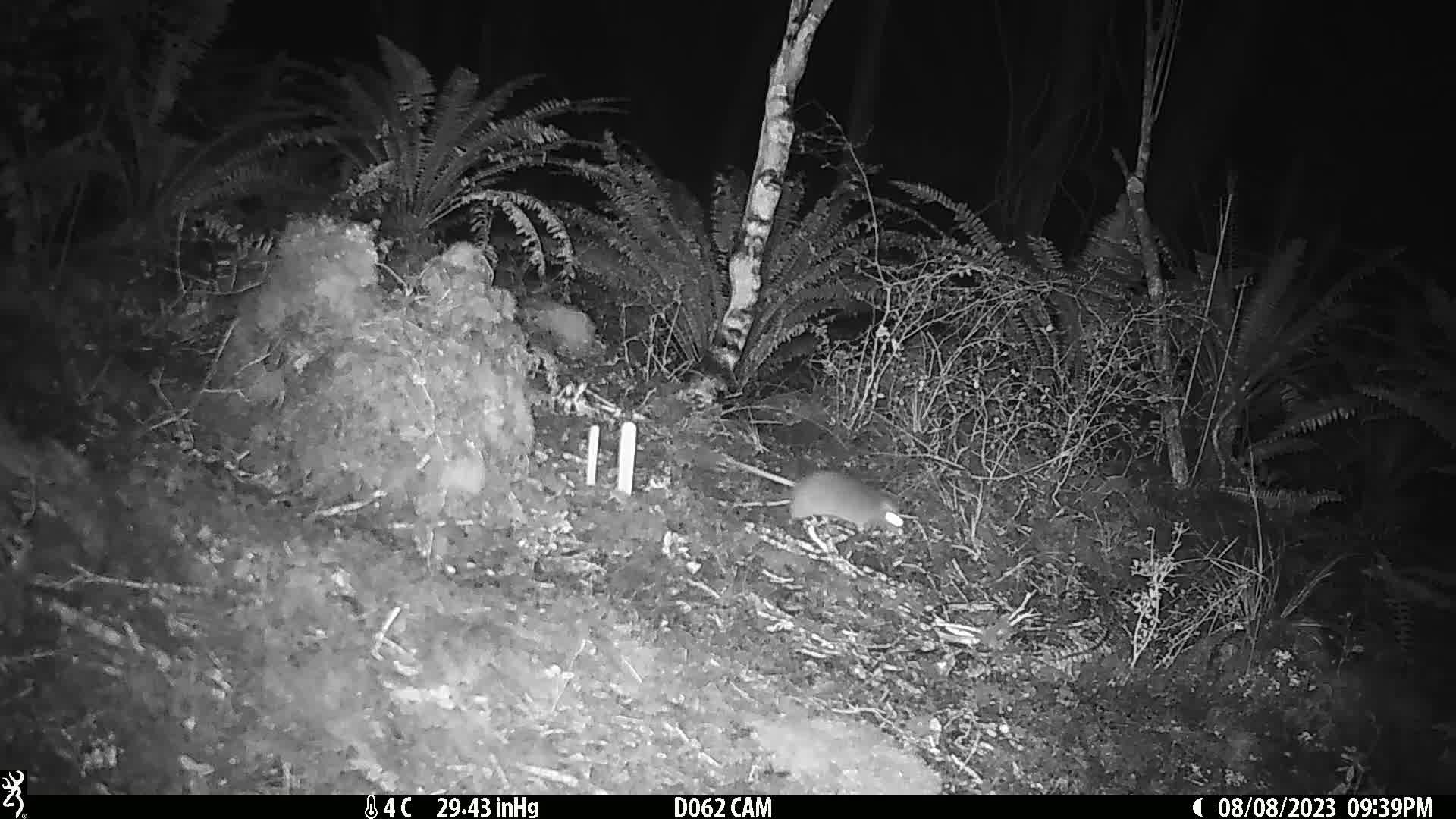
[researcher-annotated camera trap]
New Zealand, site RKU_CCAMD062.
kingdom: Animalia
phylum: Chordata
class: Mammalia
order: Rodentia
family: Muridae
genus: Rattus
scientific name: Rattus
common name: rat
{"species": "rat (Rattus)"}